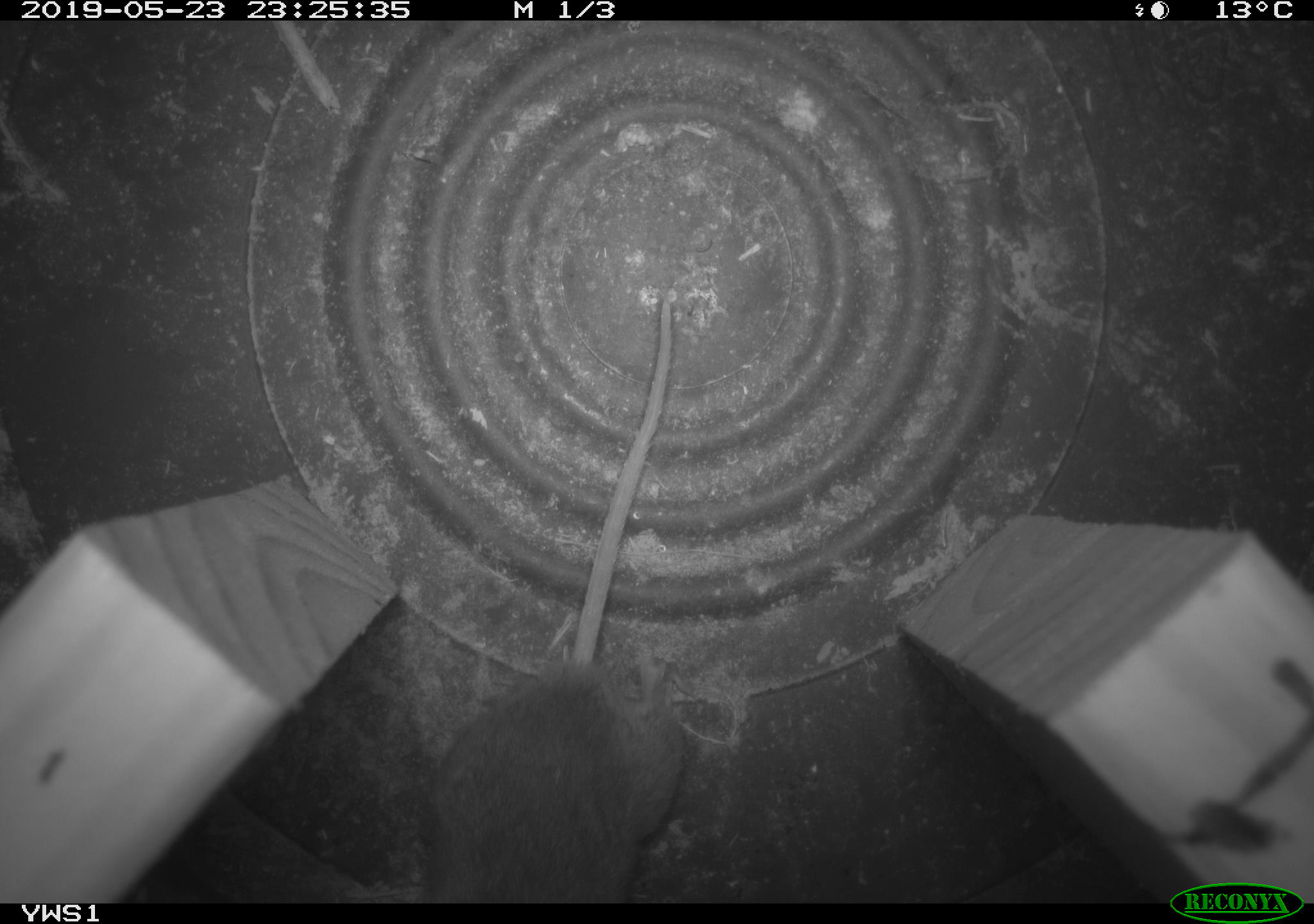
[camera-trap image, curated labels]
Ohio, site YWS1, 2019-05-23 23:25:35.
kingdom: Animalia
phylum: Chordata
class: Mammalia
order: Rodentia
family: Cricetidae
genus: Peromyscus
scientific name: Peromyscus leucopus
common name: white-footed mouse